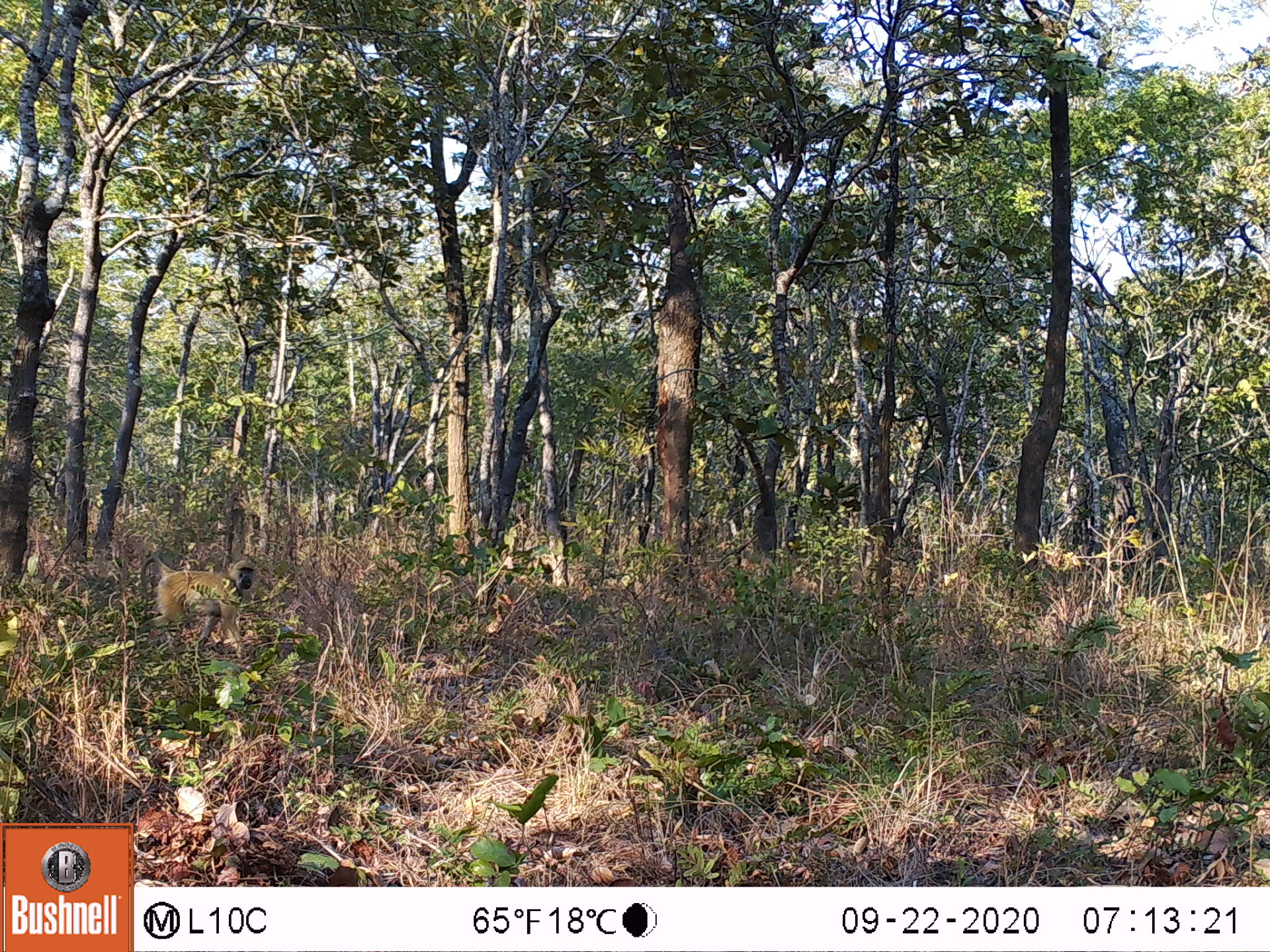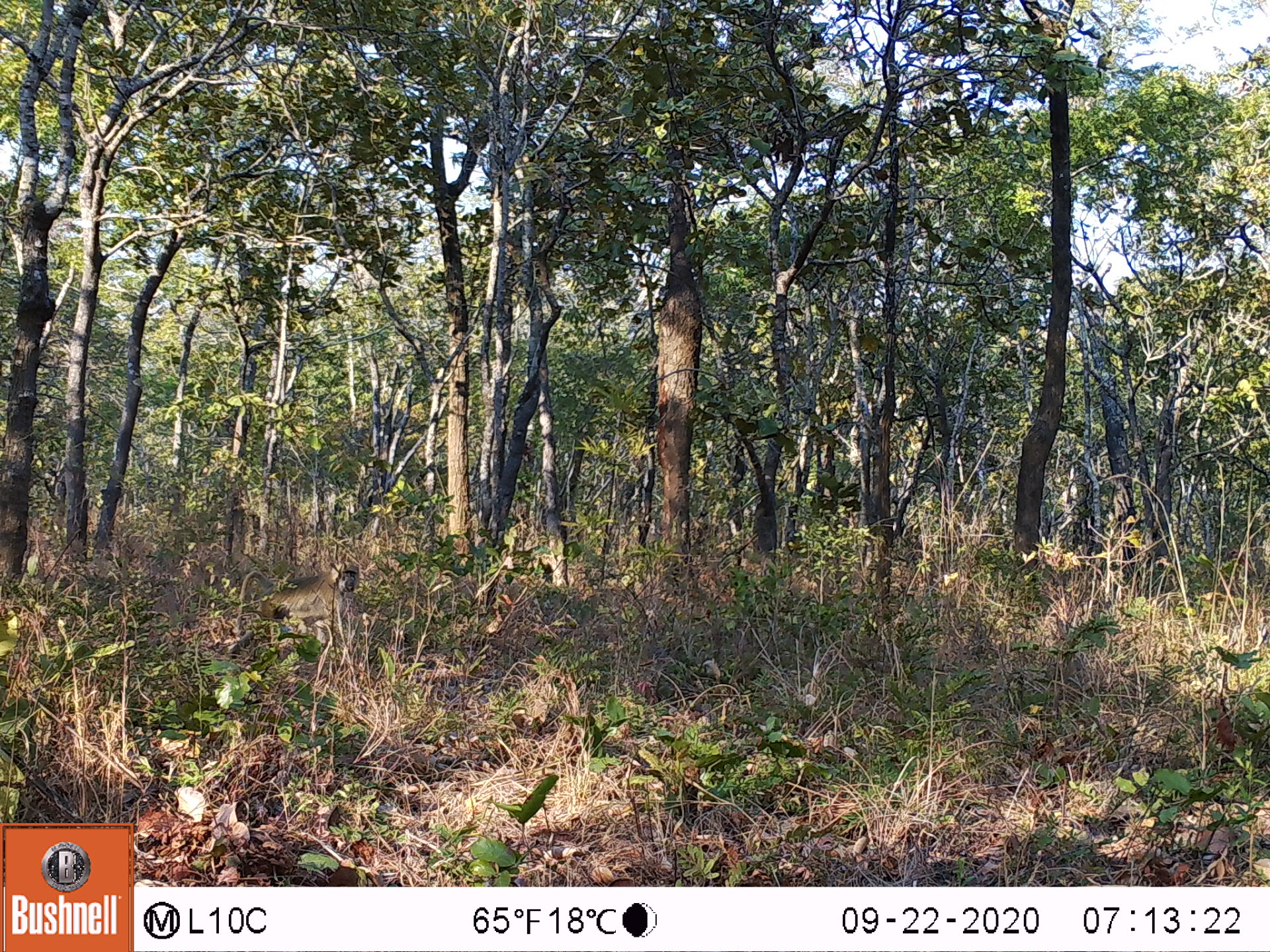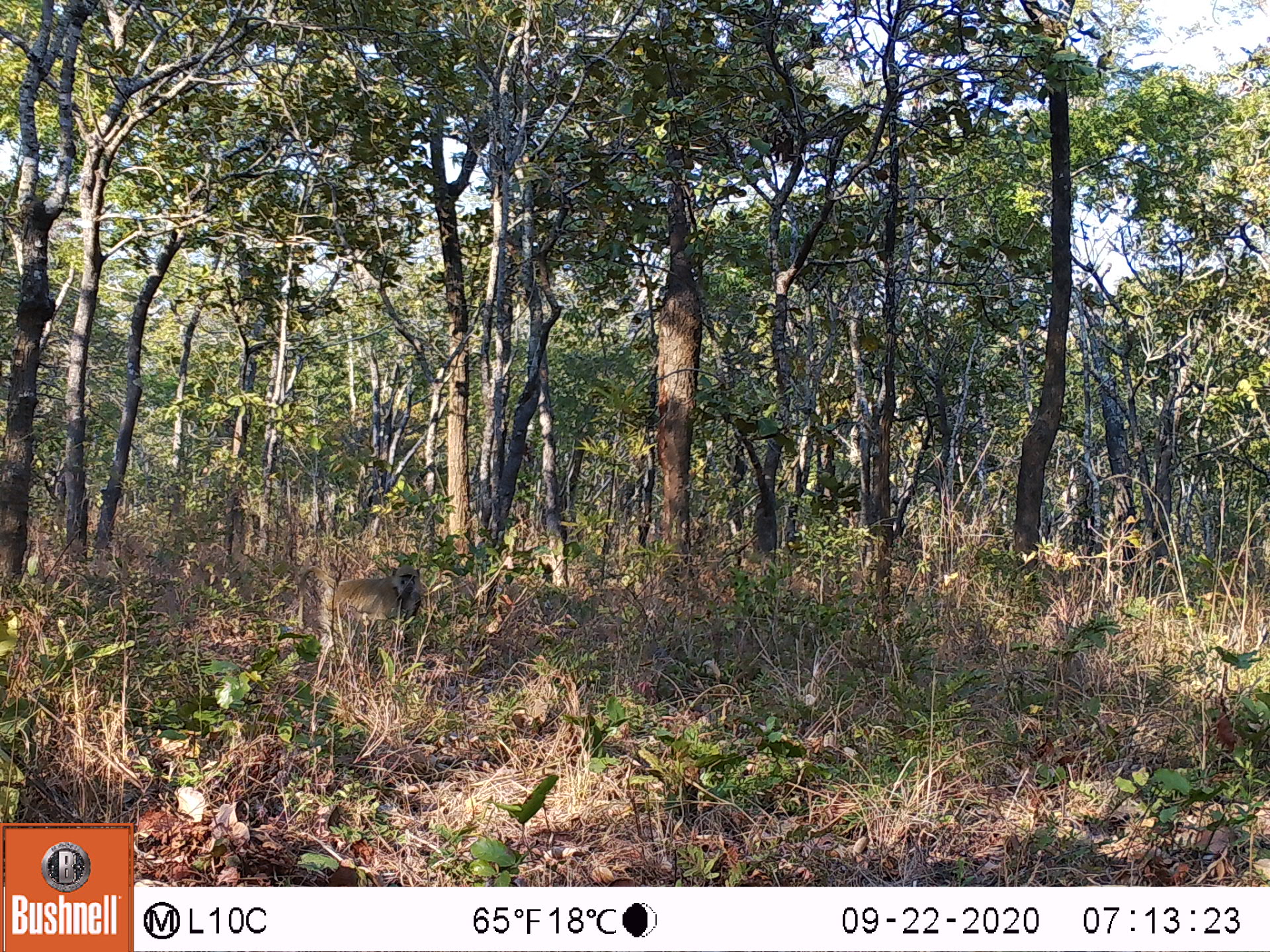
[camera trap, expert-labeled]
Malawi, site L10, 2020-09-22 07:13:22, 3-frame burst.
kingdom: Animalia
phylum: Chordata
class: Mammalia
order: Primates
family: Cercopithecidae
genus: Papio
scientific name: Papio cynocephalus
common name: yellow baboon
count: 1